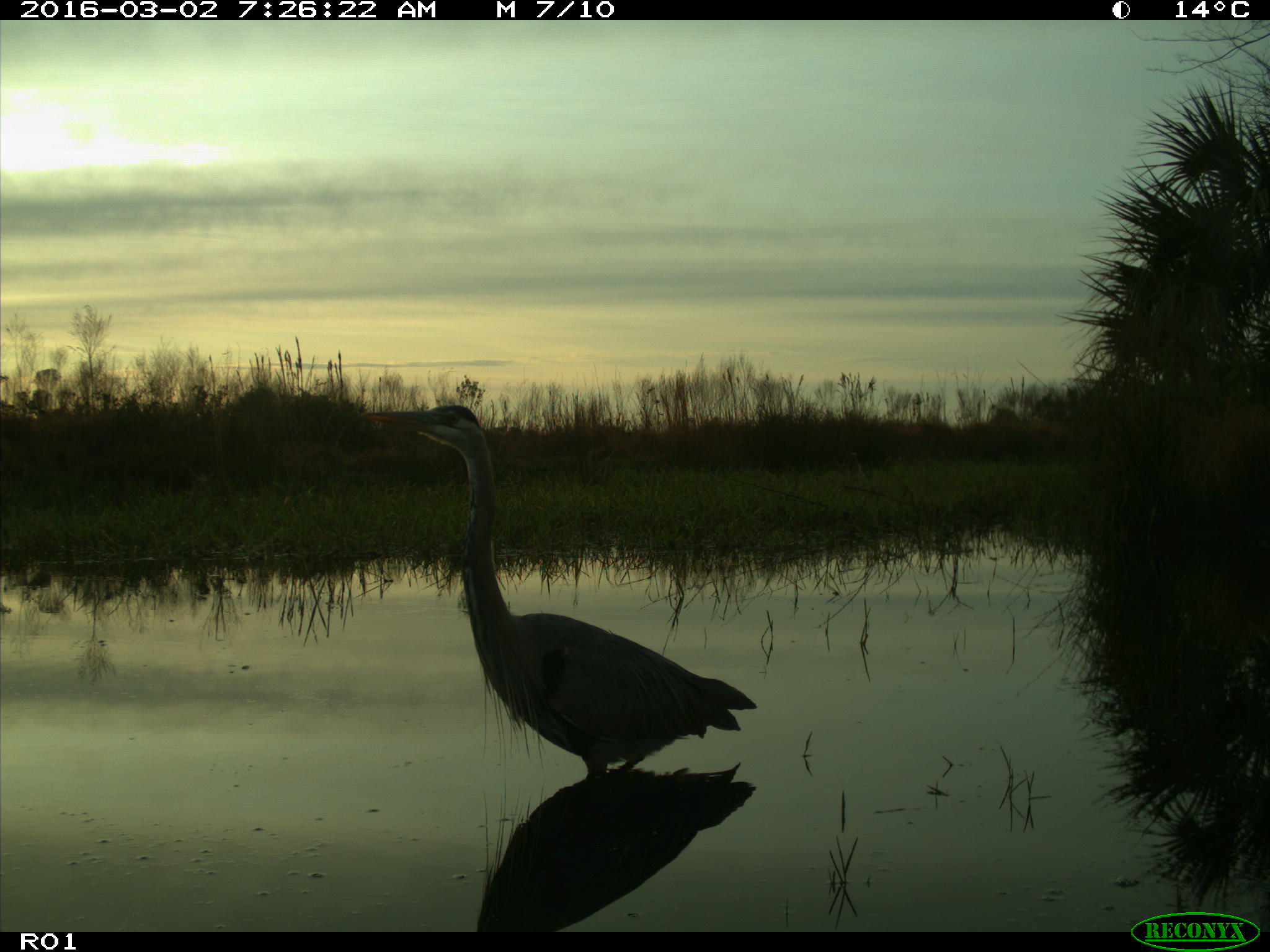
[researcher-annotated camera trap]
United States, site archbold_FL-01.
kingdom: Animalia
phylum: Chordata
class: Aves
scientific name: Aves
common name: birds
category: unidentified bird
Unidentified bird (birds) (Aves).